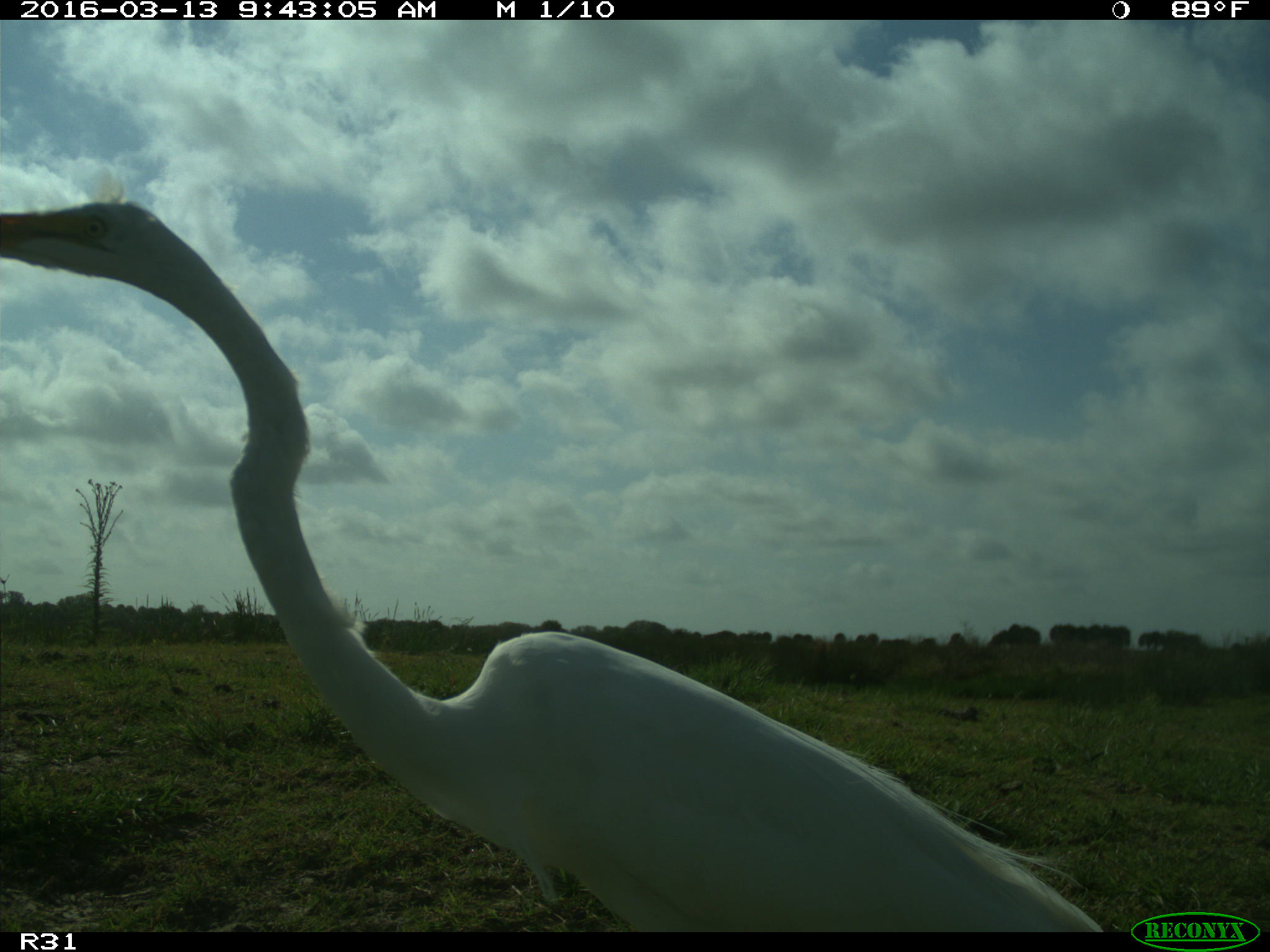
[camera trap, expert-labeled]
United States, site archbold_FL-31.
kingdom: Animalia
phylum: Chordata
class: Aves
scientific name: Aves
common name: birds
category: unidentified bird